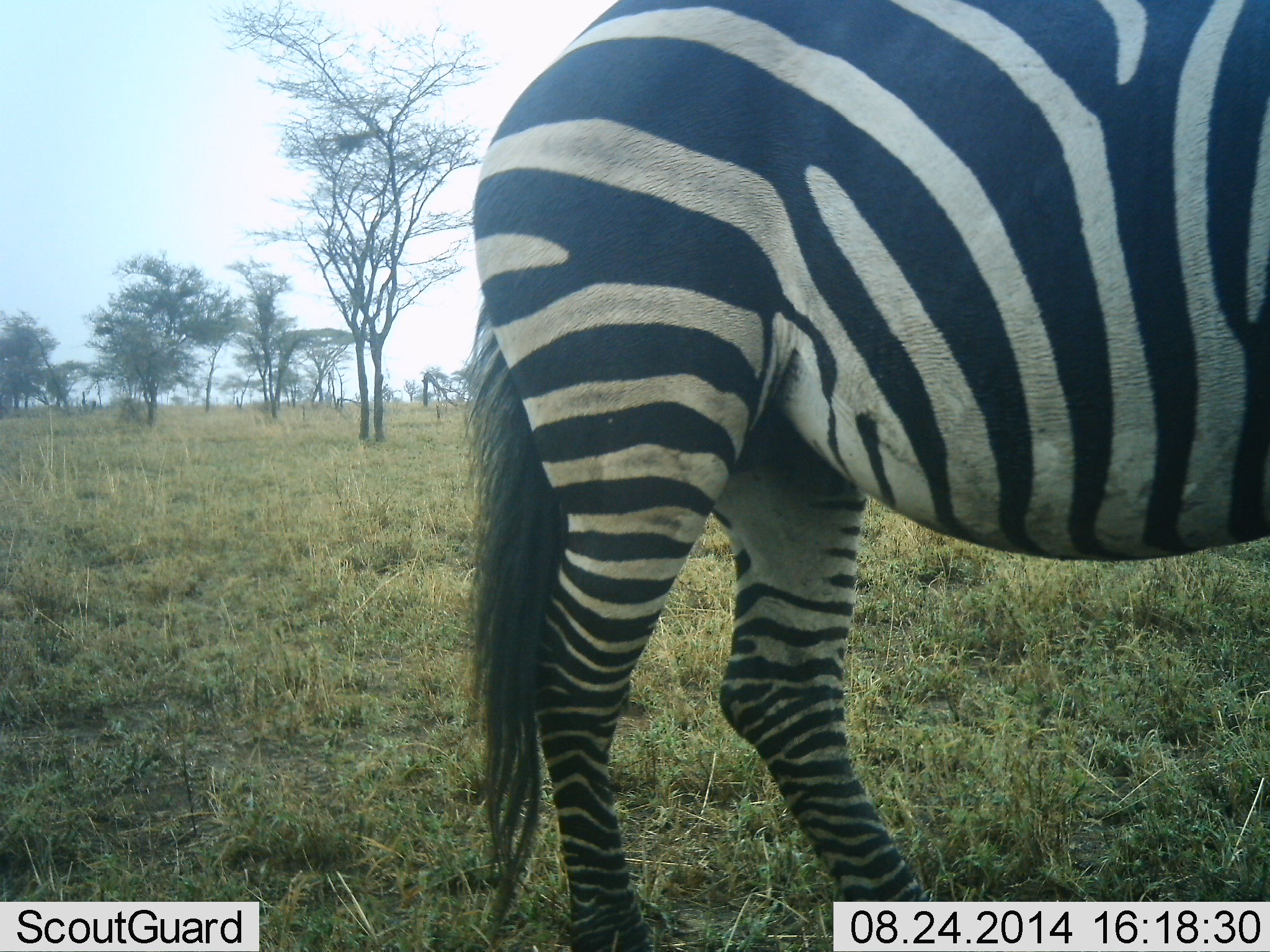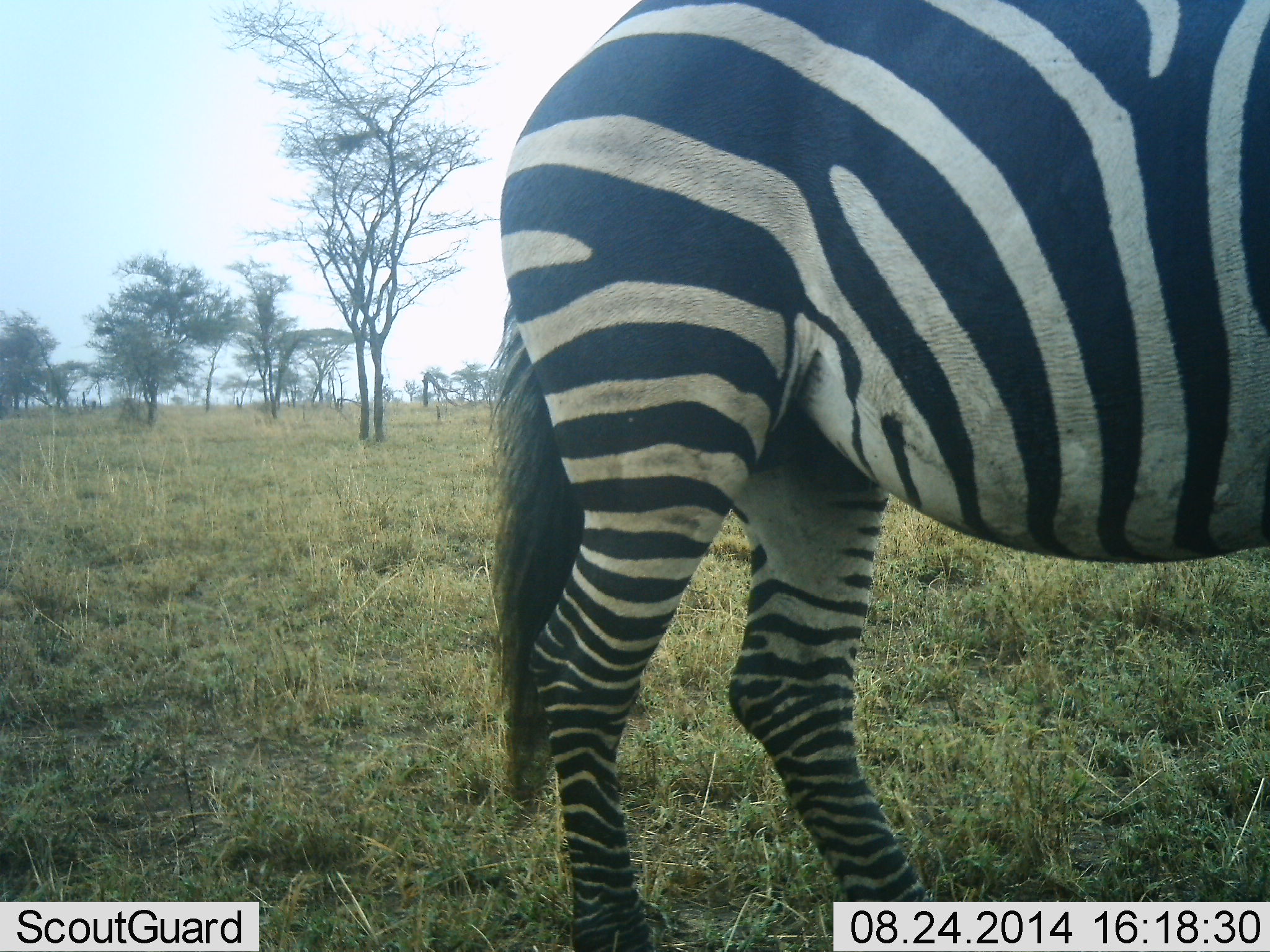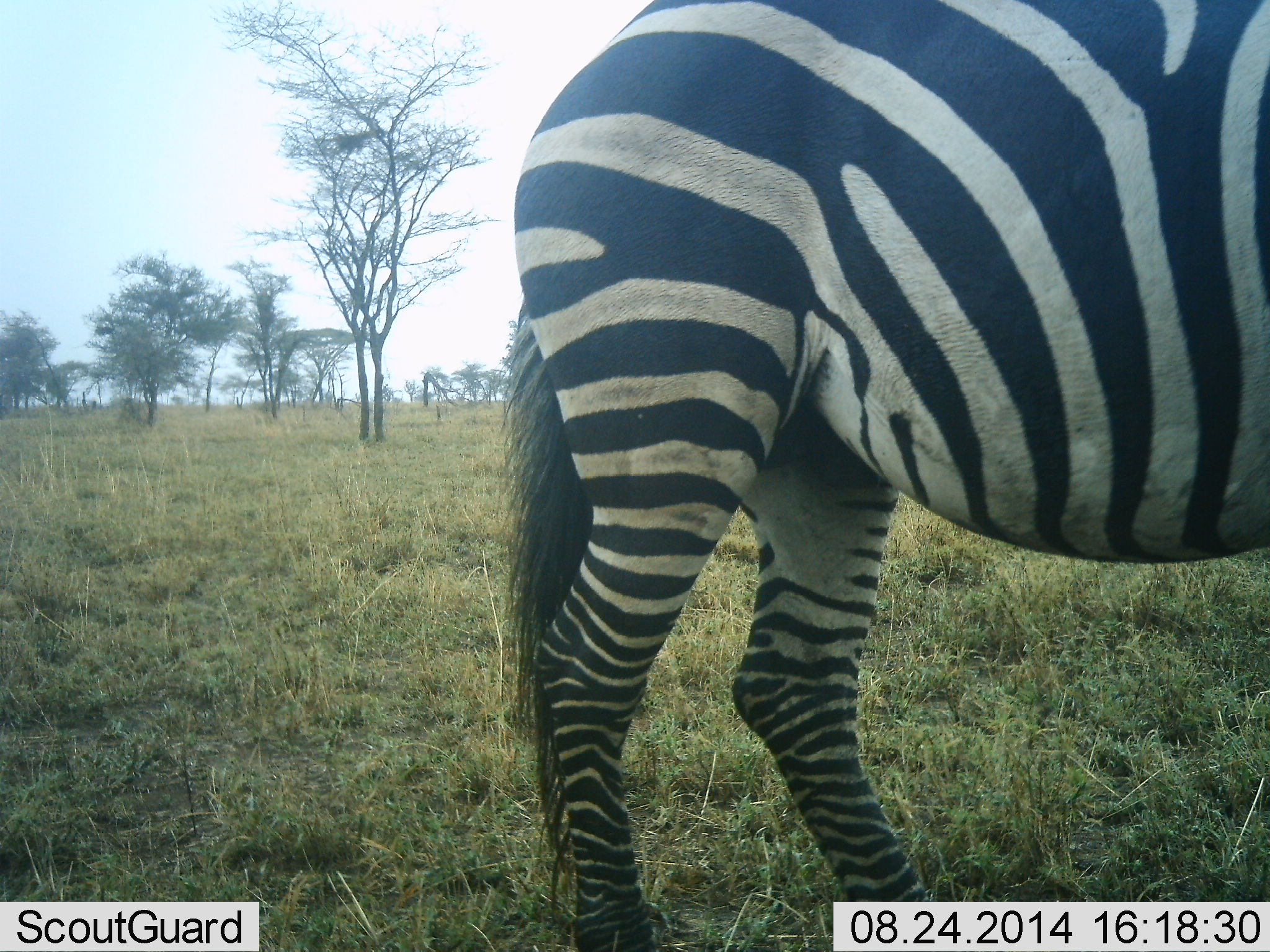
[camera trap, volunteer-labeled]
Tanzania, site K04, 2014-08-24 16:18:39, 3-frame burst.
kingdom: Animalia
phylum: Chordata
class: Mammalia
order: Perissodactyla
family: Equidae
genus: Equus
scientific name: Equus quagga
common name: plains zebra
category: zebra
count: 1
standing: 100%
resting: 0%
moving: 0%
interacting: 0%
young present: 0%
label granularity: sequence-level